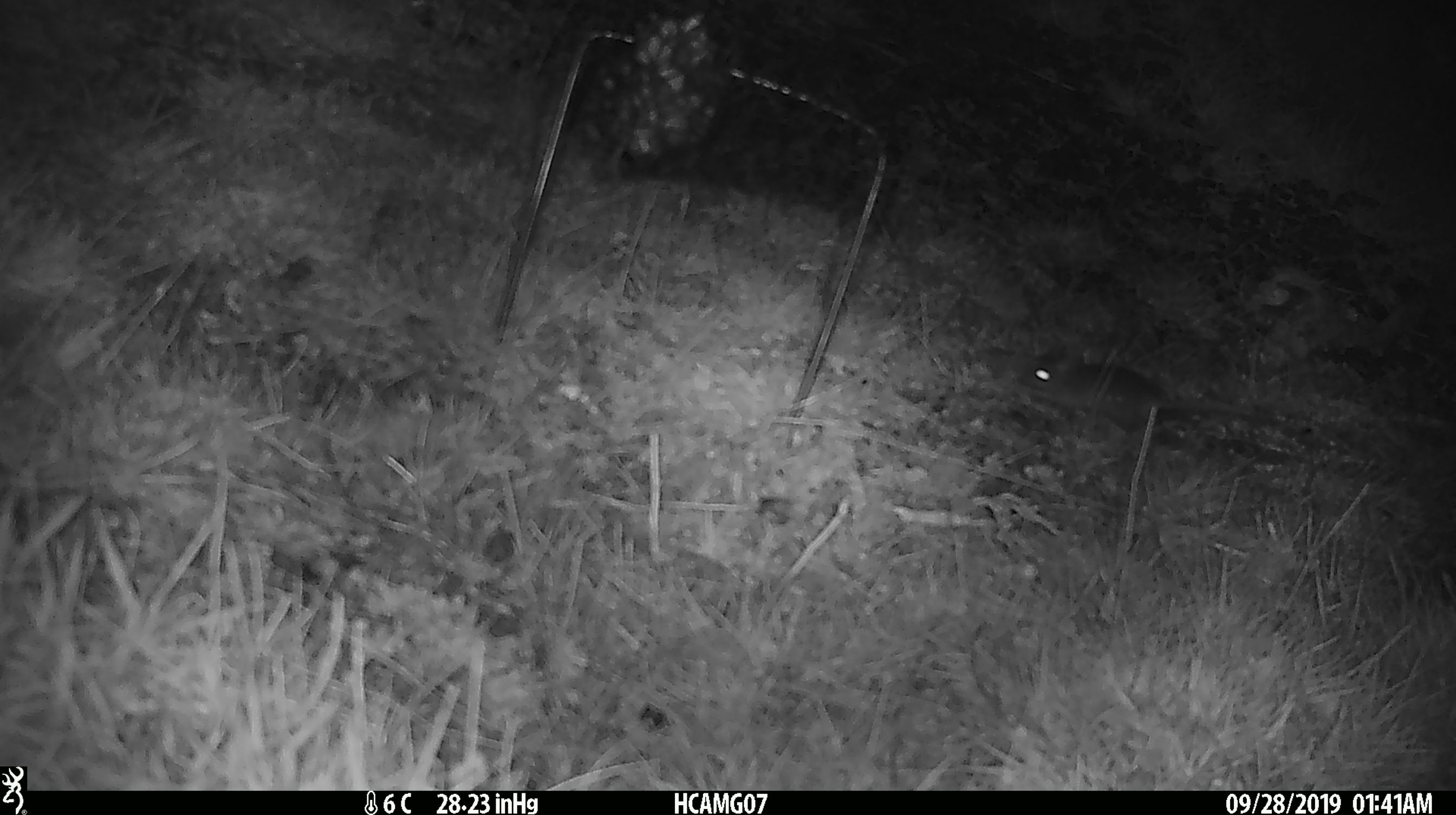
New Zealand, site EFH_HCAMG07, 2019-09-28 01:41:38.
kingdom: Animalia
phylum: Chordata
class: Mammalia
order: Rodentia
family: Muridae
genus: Mus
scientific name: Mus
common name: mouse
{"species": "mouse (Mus)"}